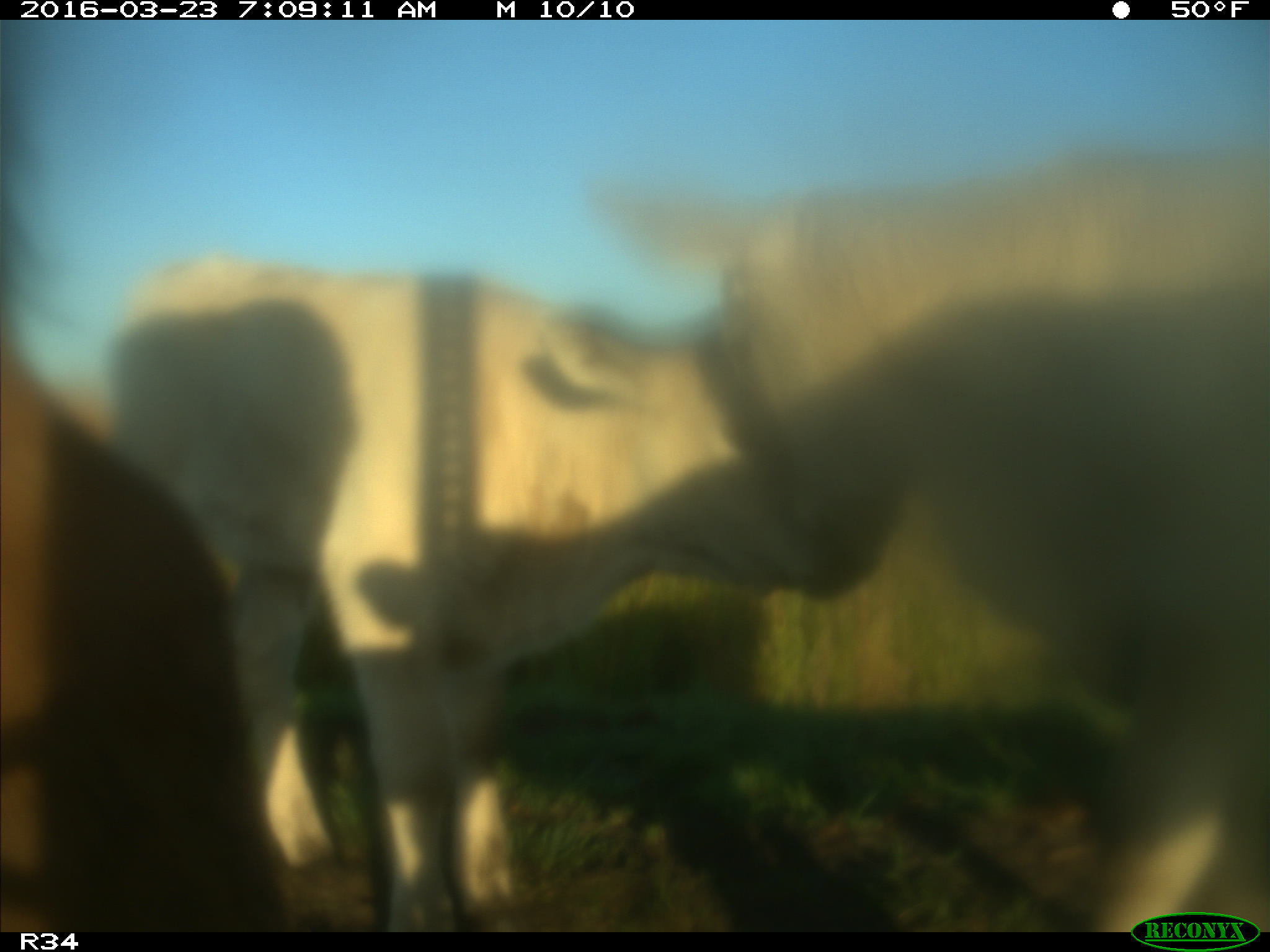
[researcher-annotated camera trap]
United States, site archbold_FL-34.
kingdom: Animalia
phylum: Chordata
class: Mammalia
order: Artiodactyla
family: Bovidae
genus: Bos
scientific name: Bos taurus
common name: domestic cow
Bos taurus (domestic cow).